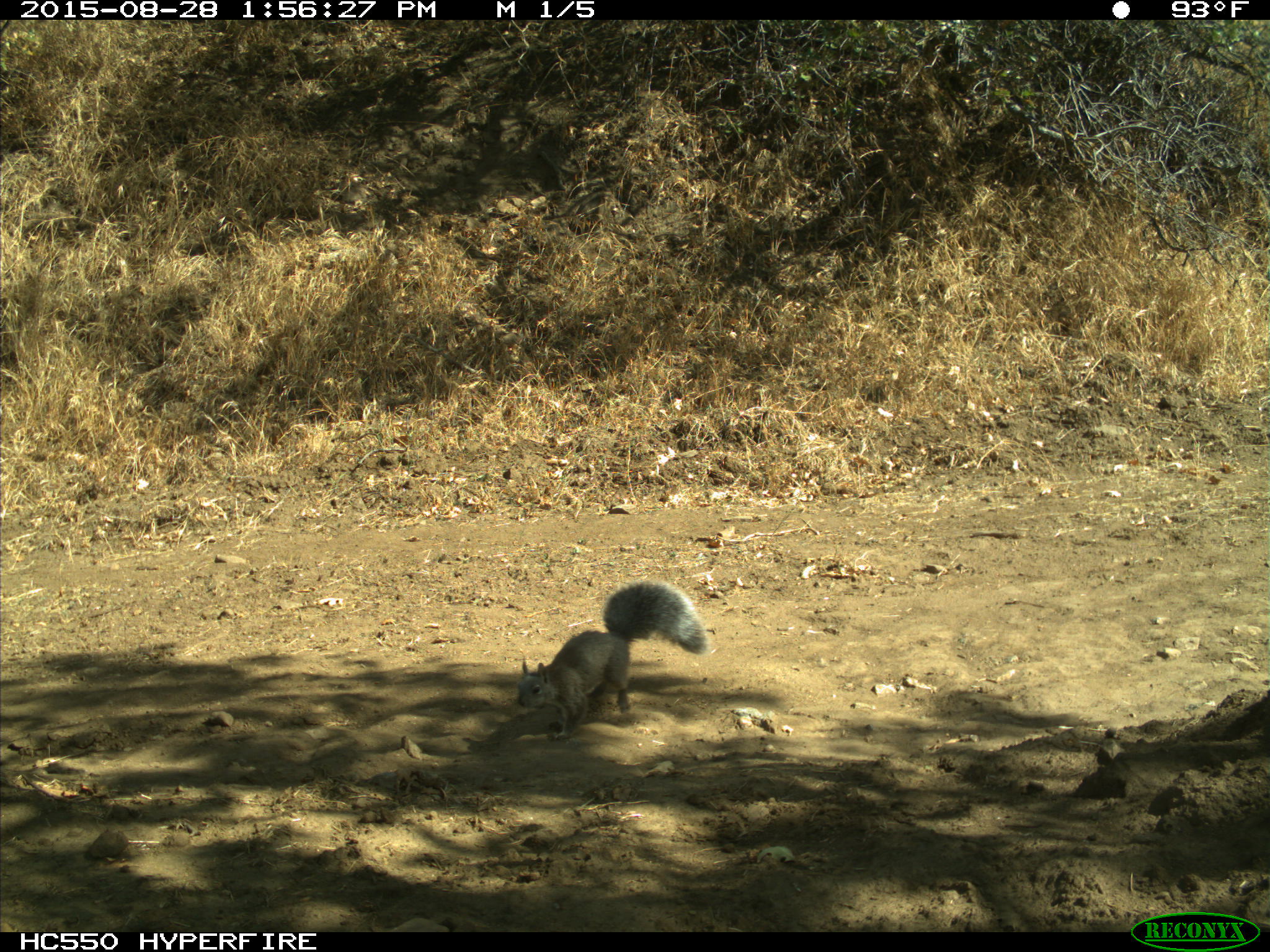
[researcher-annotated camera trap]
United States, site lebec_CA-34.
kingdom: Animalia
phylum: Chordata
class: Mammalia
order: Rodentia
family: Sciuridae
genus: Sciurus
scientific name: Sciurus carolinensis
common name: eastern gray squirrel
Sciurus carolinensis (eastern gray squirrel).